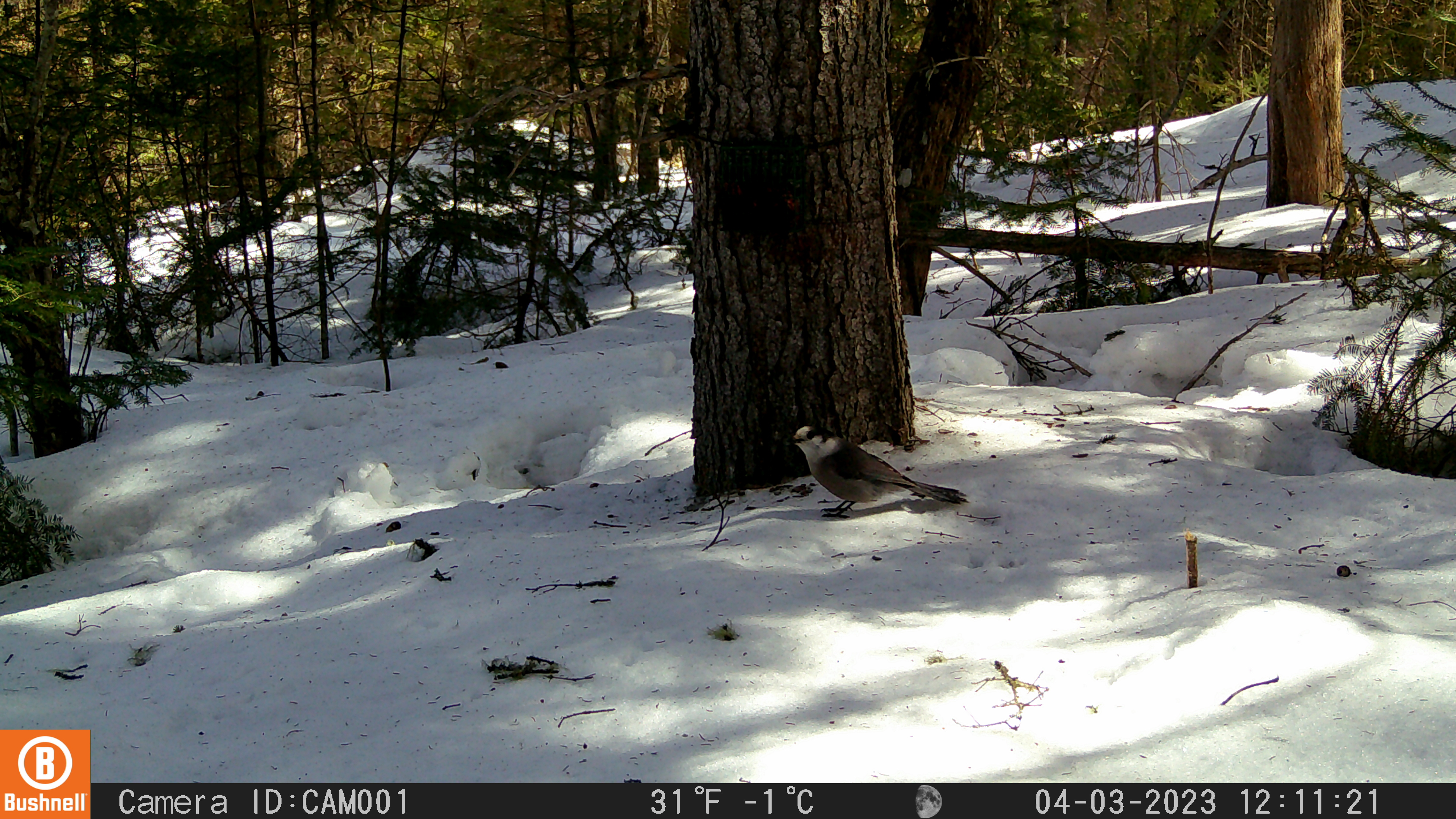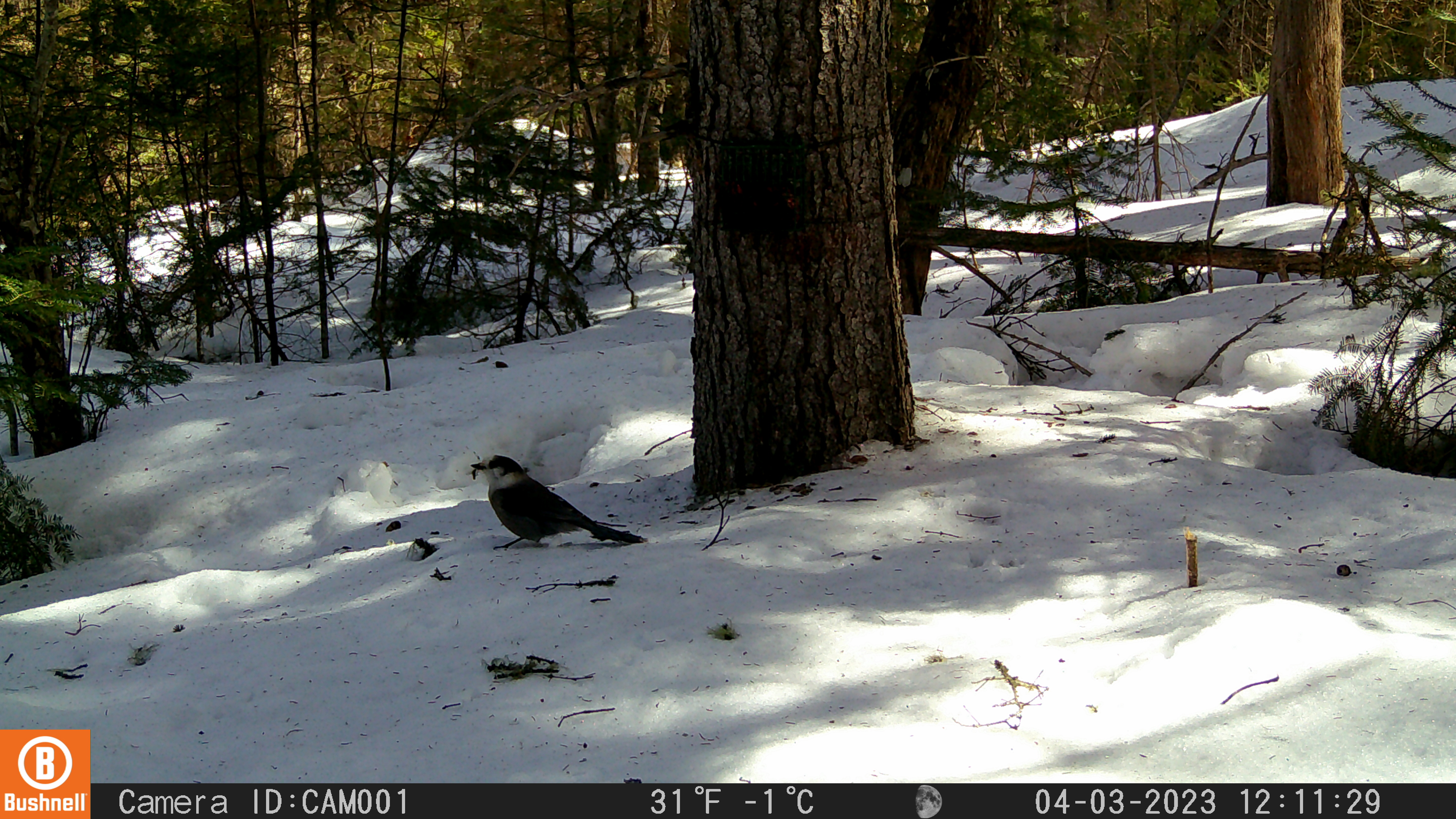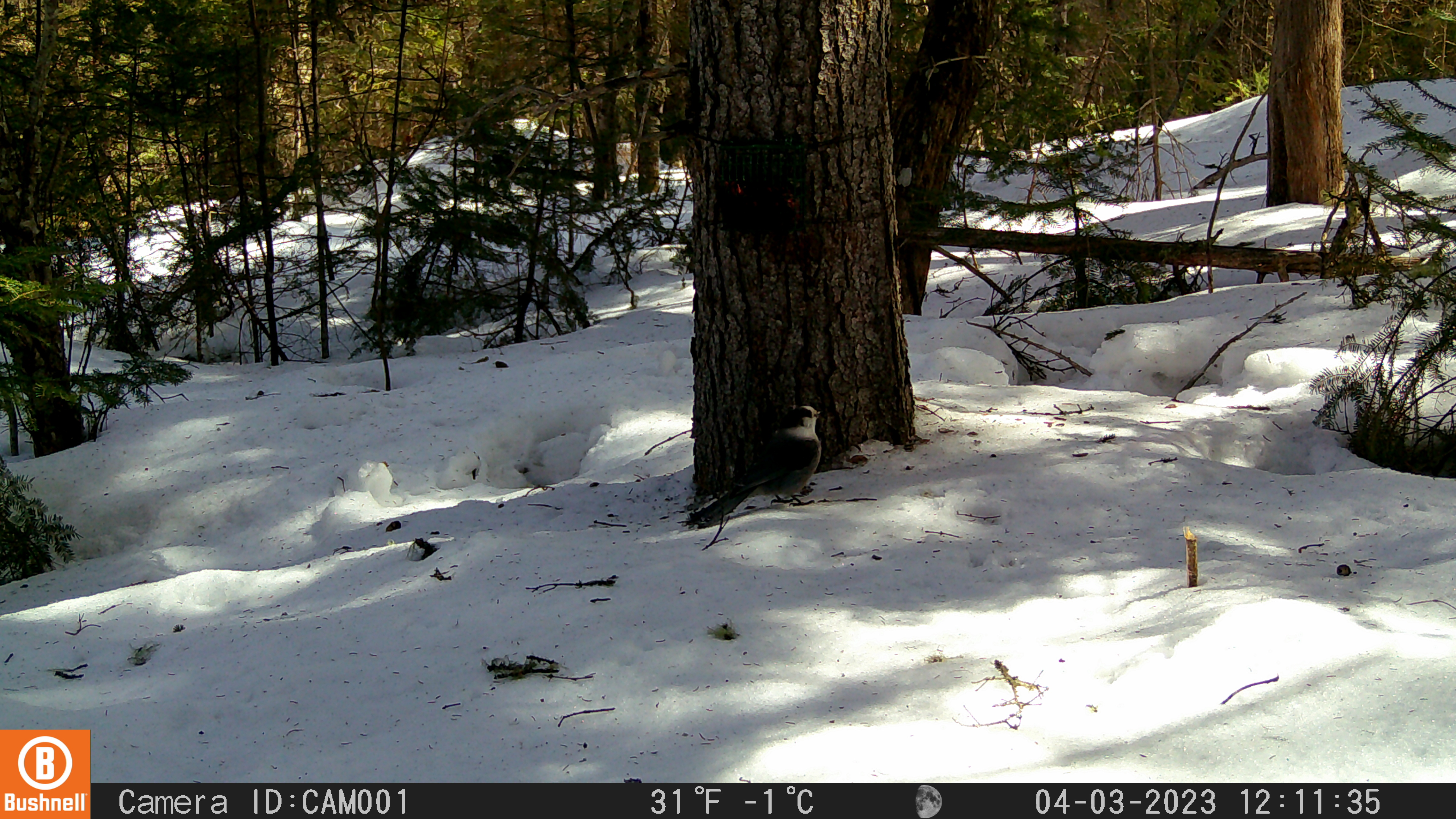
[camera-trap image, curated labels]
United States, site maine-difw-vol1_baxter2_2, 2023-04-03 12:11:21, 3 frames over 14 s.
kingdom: Animalia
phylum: Chordata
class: Aves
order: Passeriformes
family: Corvidae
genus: Perisoreus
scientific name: Perisoreus canadensis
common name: canada jay